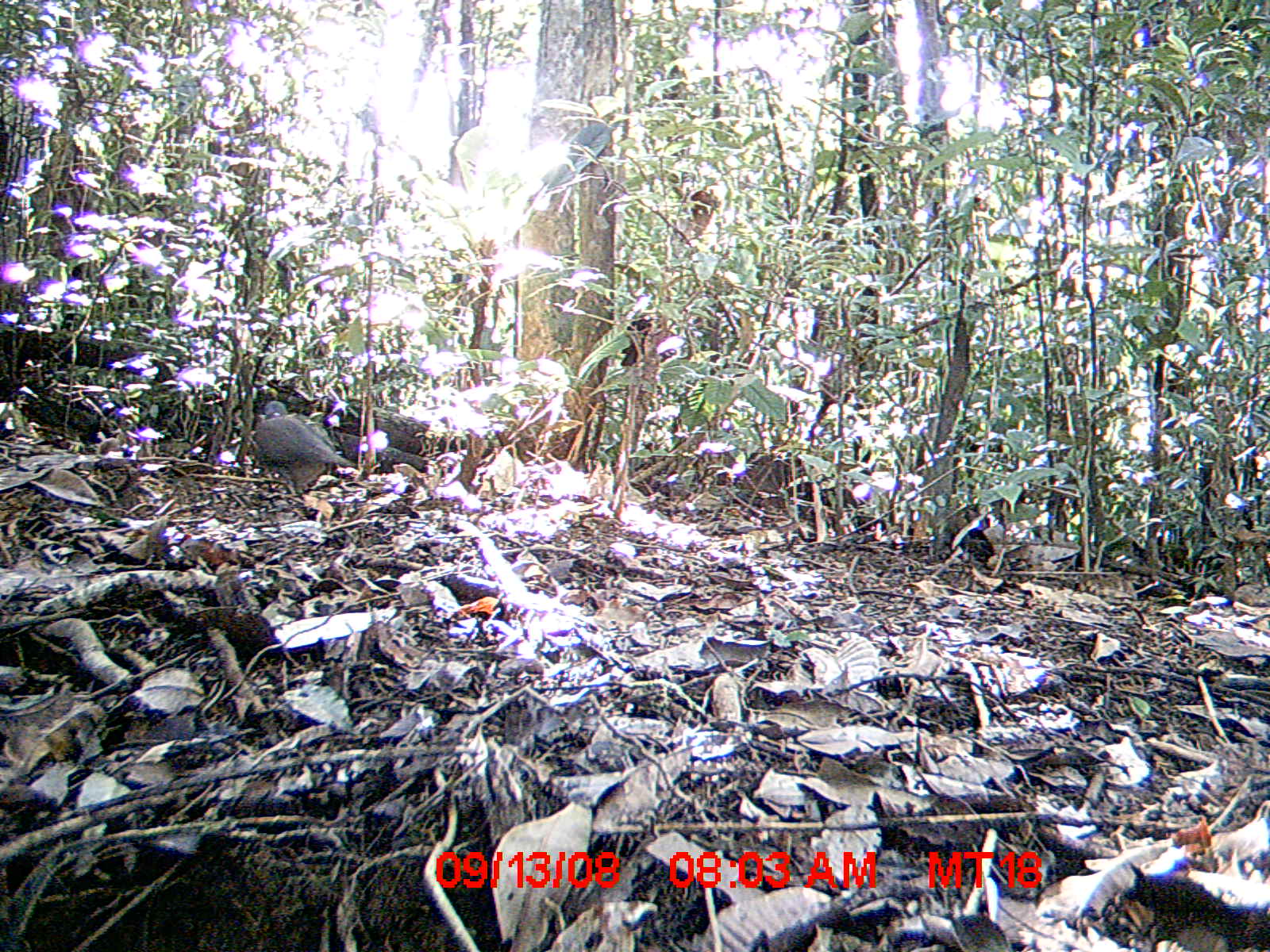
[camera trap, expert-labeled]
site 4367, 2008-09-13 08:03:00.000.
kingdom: Animalia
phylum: Chordata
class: Aves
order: Columbiformes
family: Columbidae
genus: Streptopelia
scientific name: Streptopelia picturata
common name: madagascar turtle-dove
Streptopelia picturata (madagascar turtle-dove), count 1.